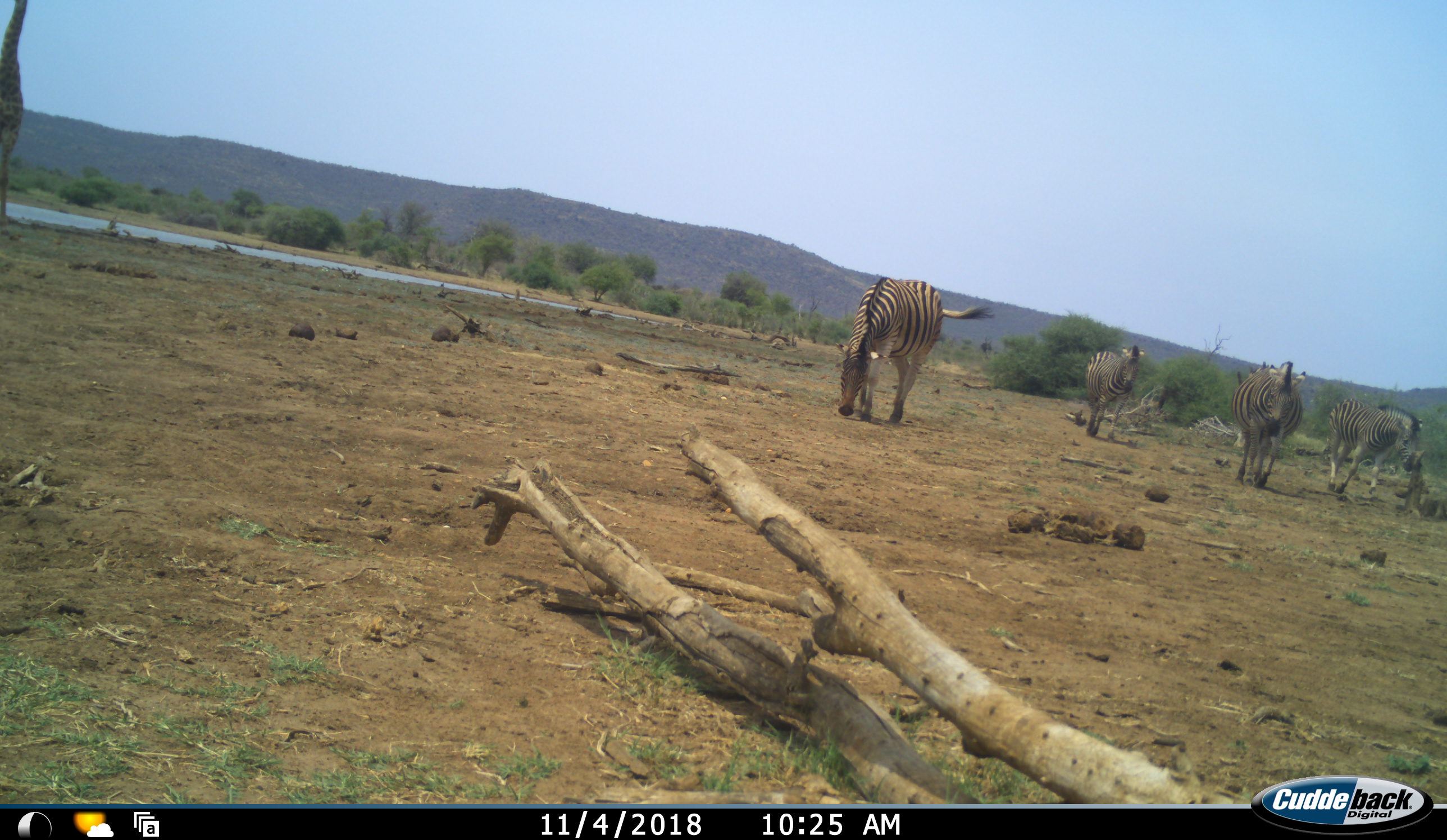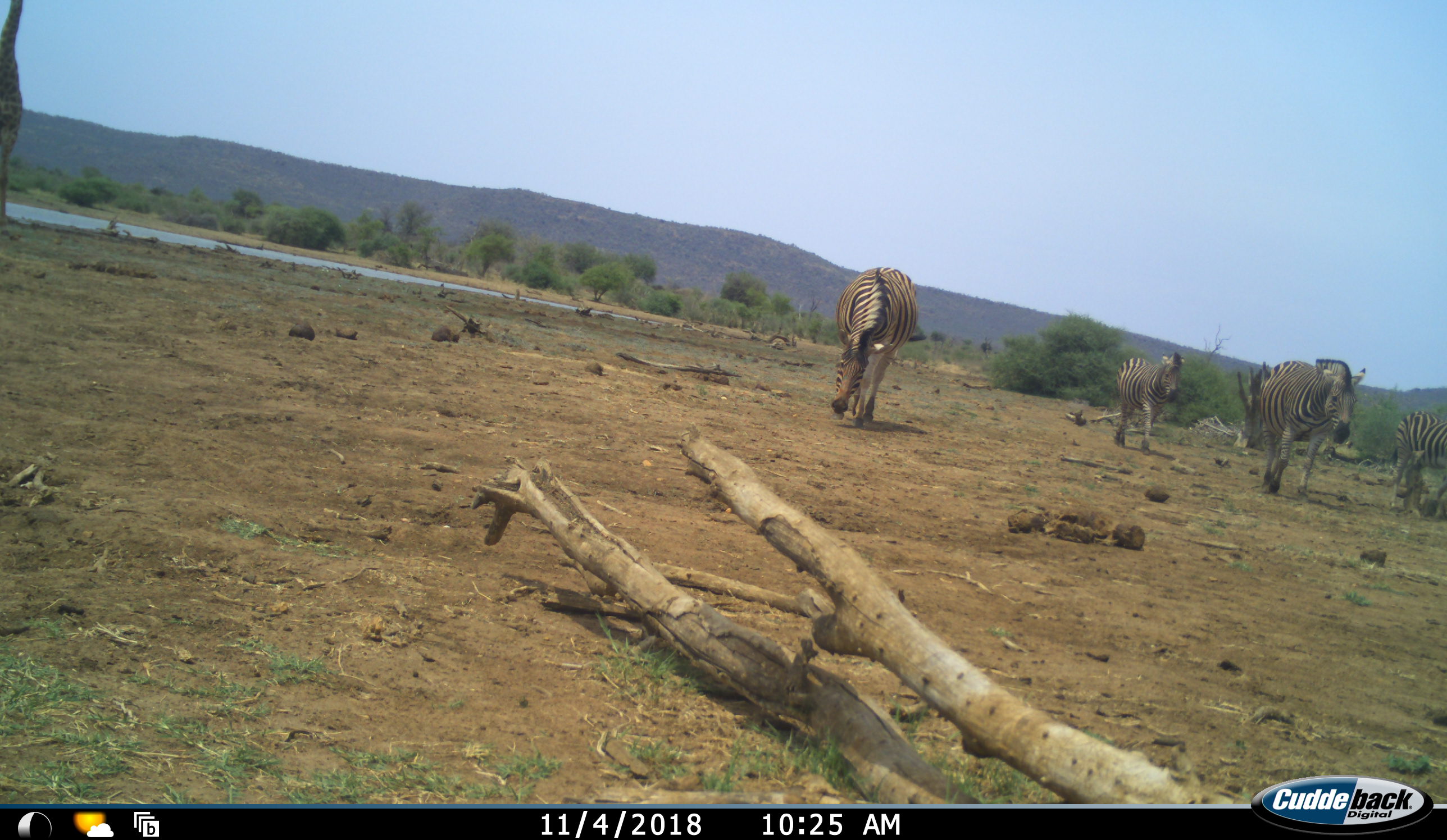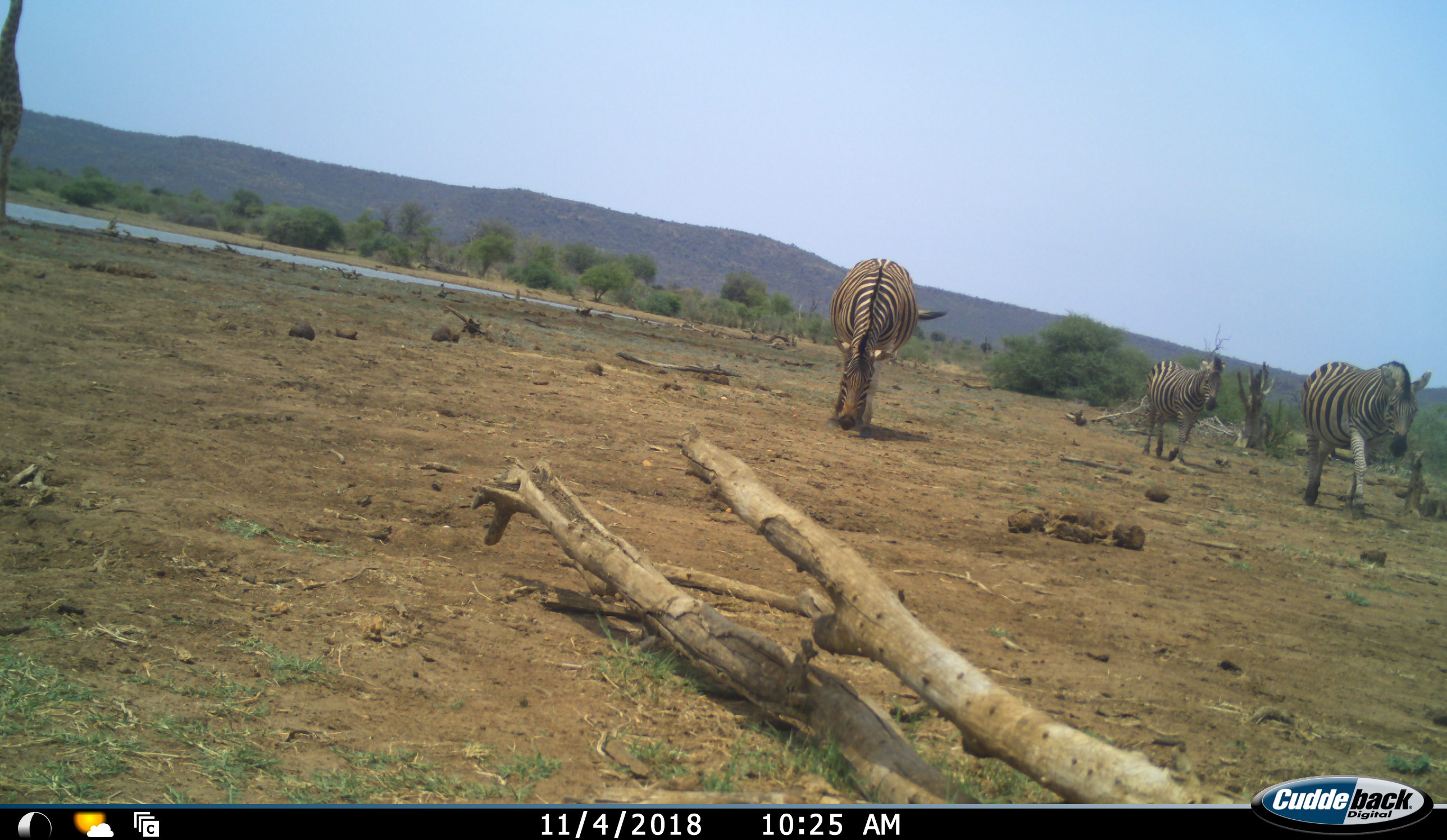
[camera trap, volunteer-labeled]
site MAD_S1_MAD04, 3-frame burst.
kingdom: Animalia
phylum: Chordata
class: Mammalia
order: Perissodactyla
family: Equidae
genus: Equus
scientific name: Equus quagga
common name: plains zebra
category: zebraplains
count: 4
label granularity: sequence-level